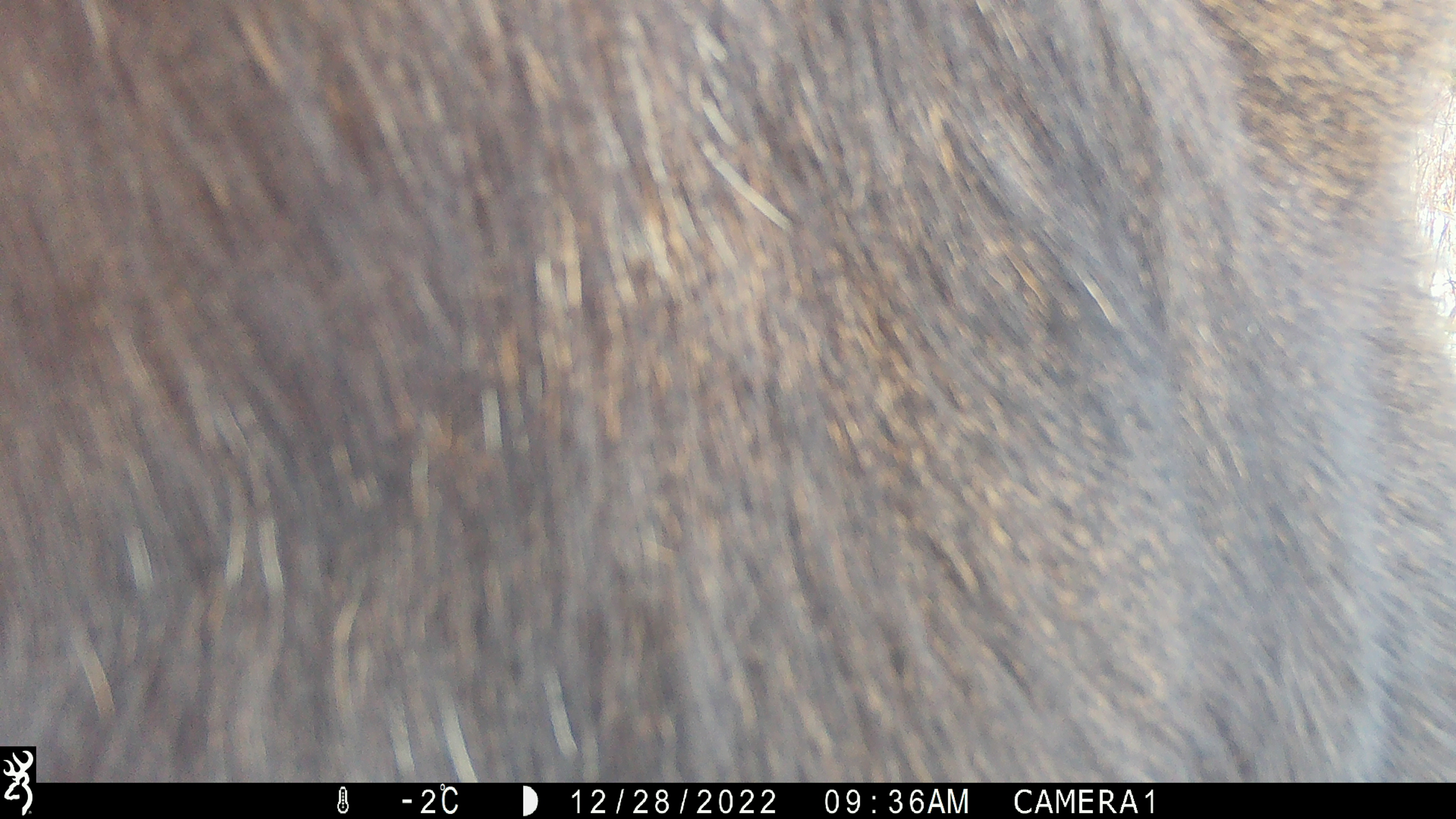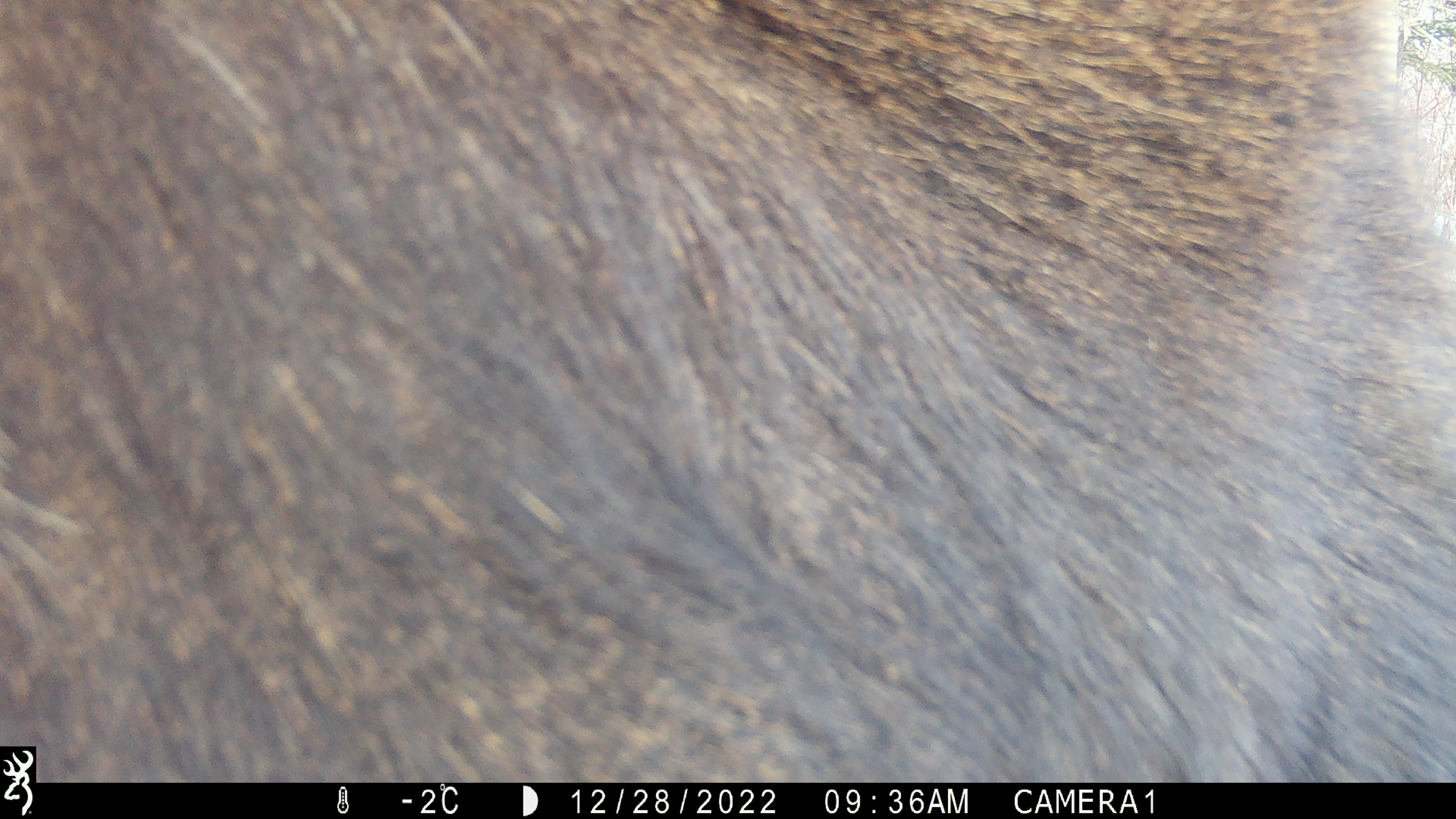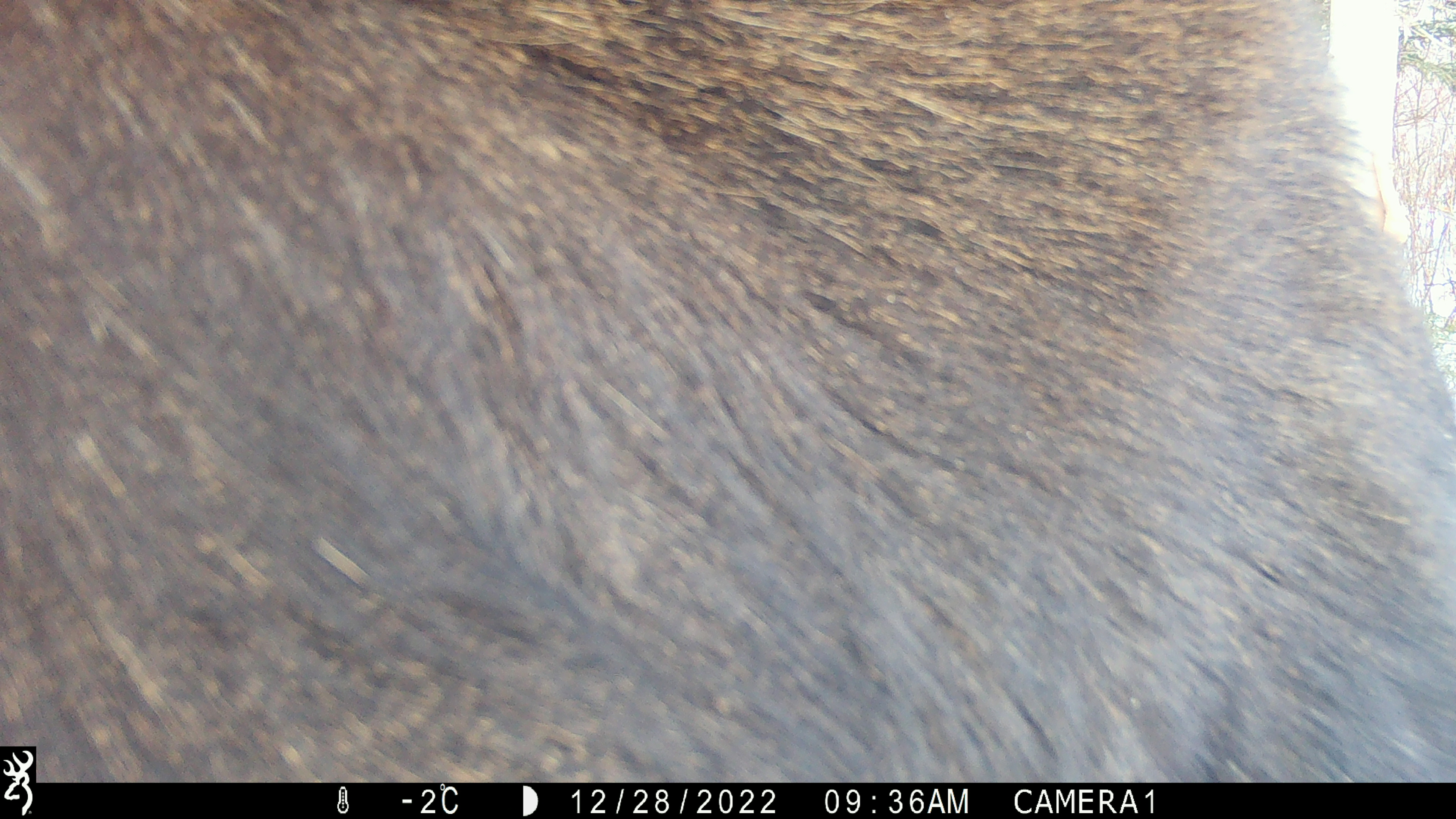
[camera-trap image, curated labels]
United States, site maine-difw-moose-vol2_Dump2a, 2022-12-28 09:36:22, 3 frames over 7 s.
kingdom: Animalia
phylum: Chordata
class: Mammalia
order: Artiodactyla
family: Cervidae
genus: Alces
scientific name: Alces alces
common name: moose